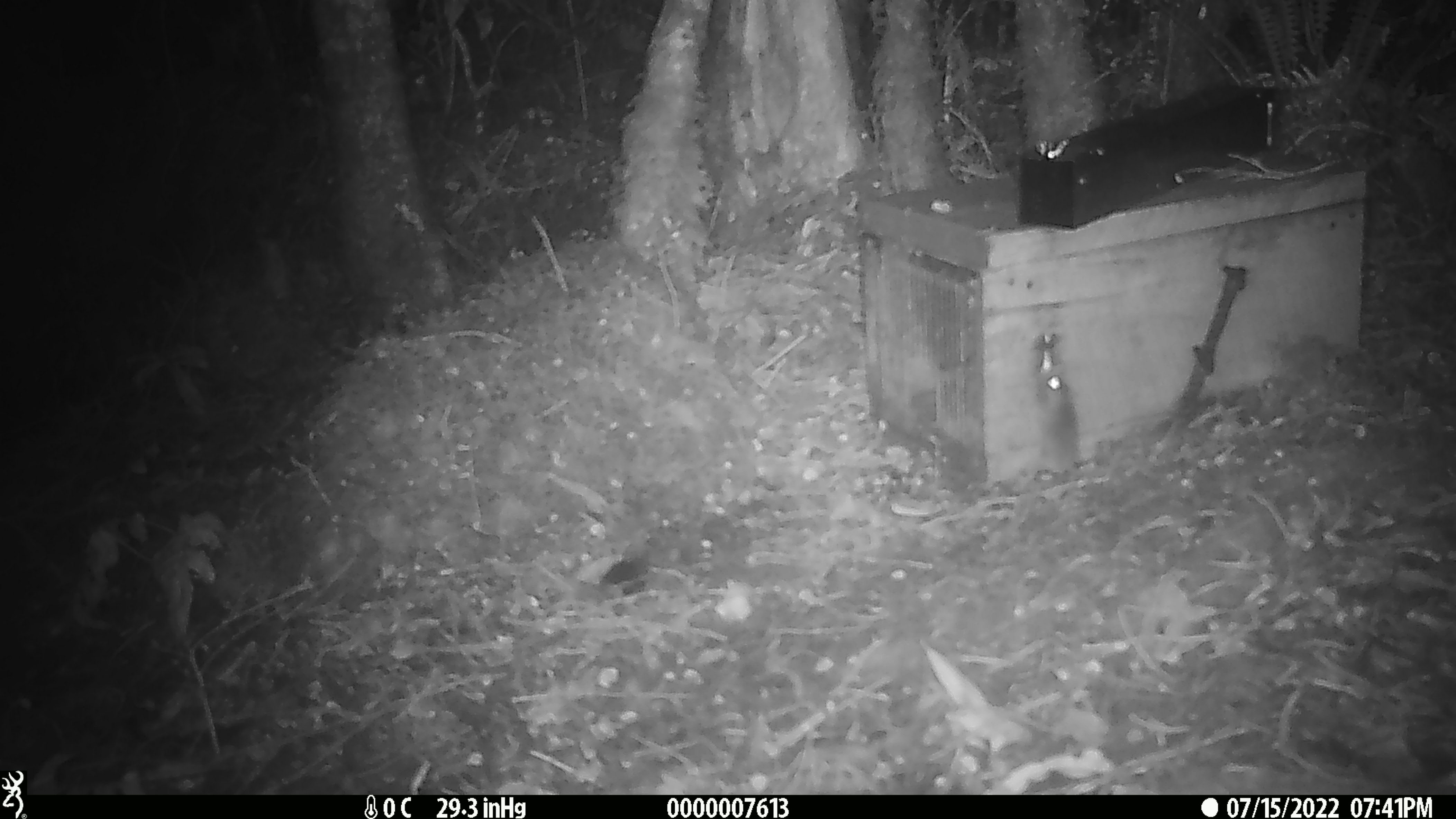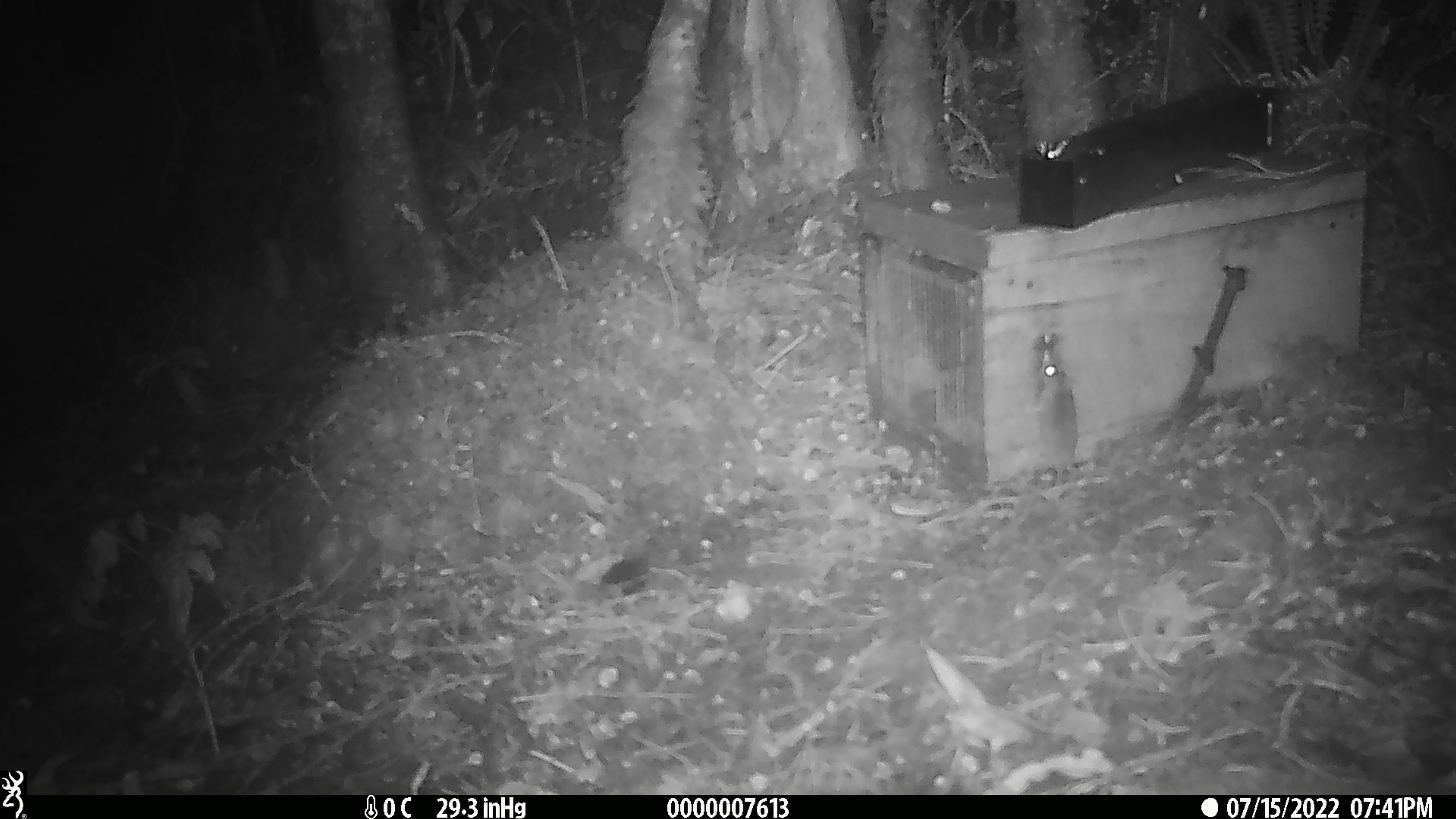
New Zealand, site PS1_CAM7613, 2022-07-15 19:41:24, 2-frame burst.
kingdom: Animalia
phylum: Chordata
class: Mammalia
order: Rodentia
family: Muridae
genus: Mus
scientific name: Mus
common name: mouse